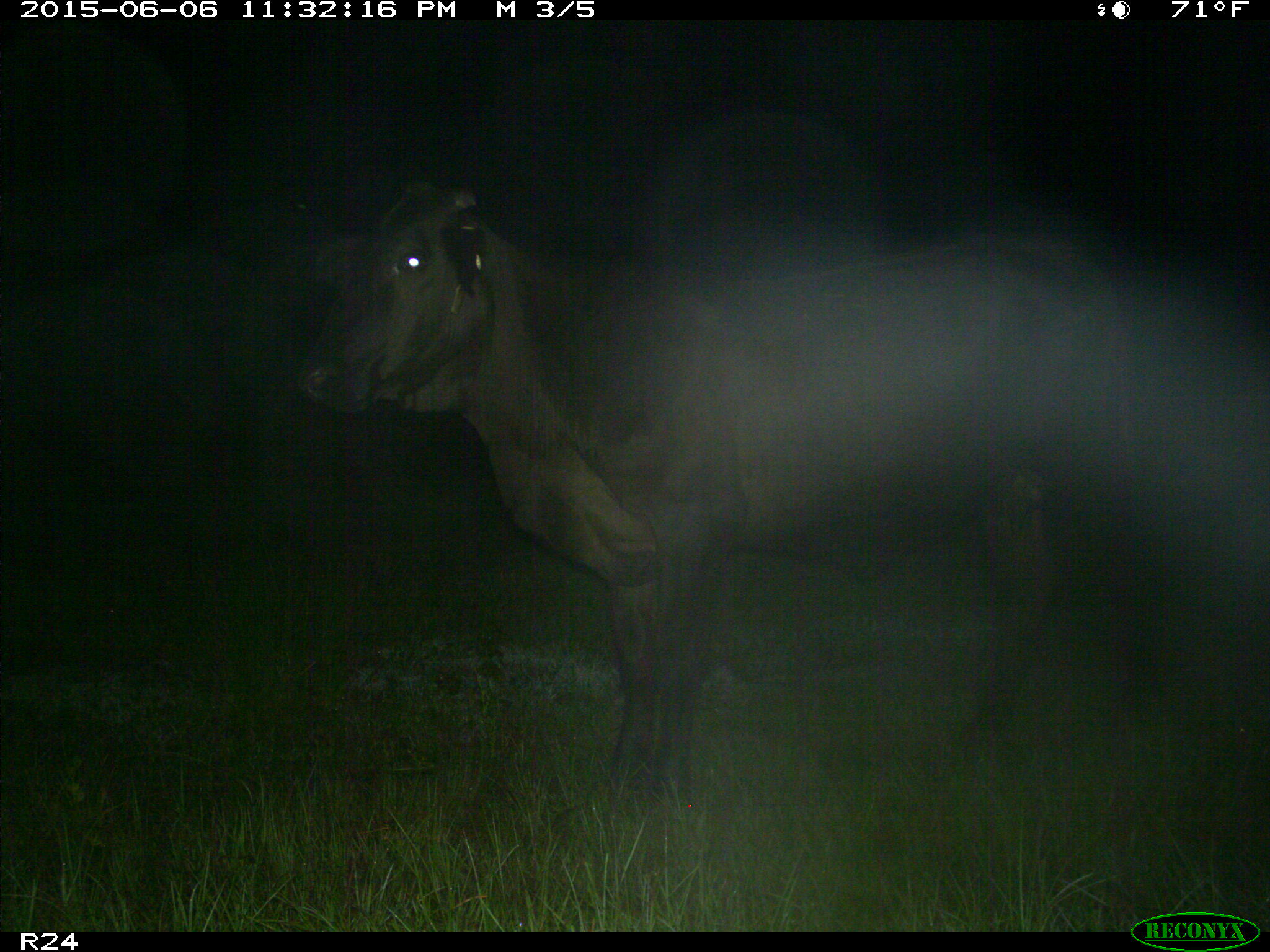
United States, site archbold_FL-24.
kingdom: Animalia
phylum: Chordata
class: Mammalia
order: Artiodactyla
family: Bovidae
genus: Bos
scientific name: Bos taurus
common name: domestic cow